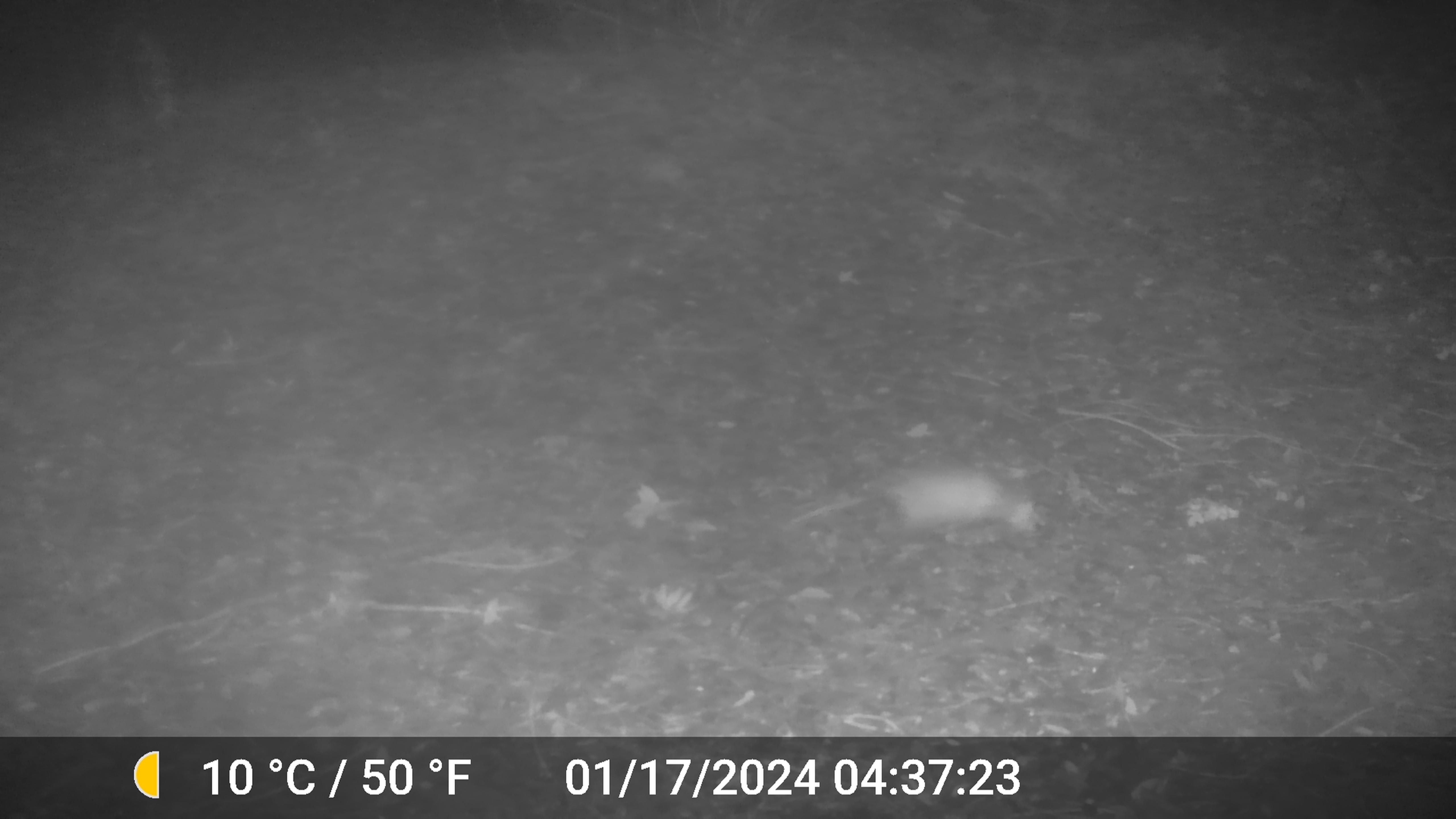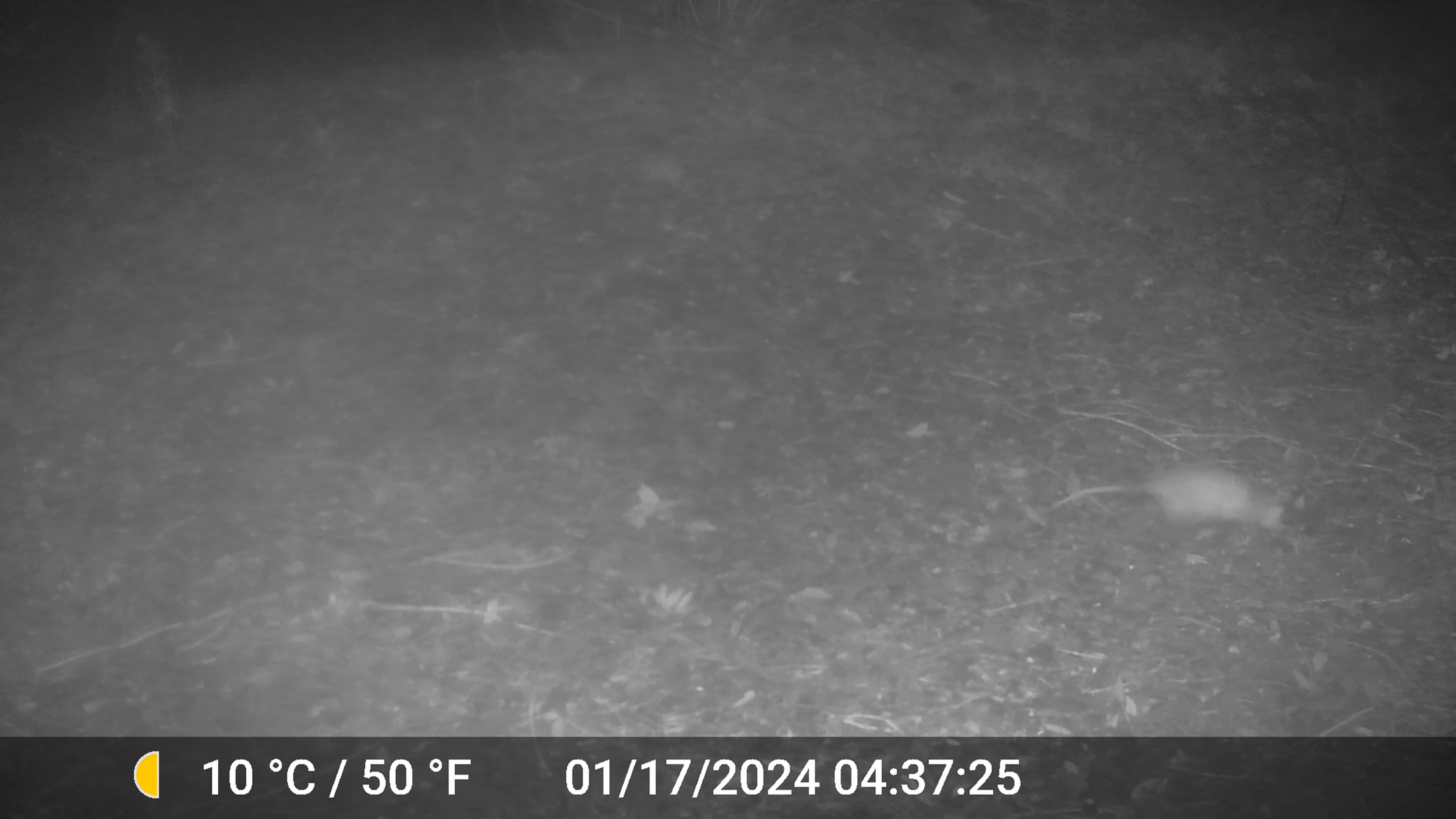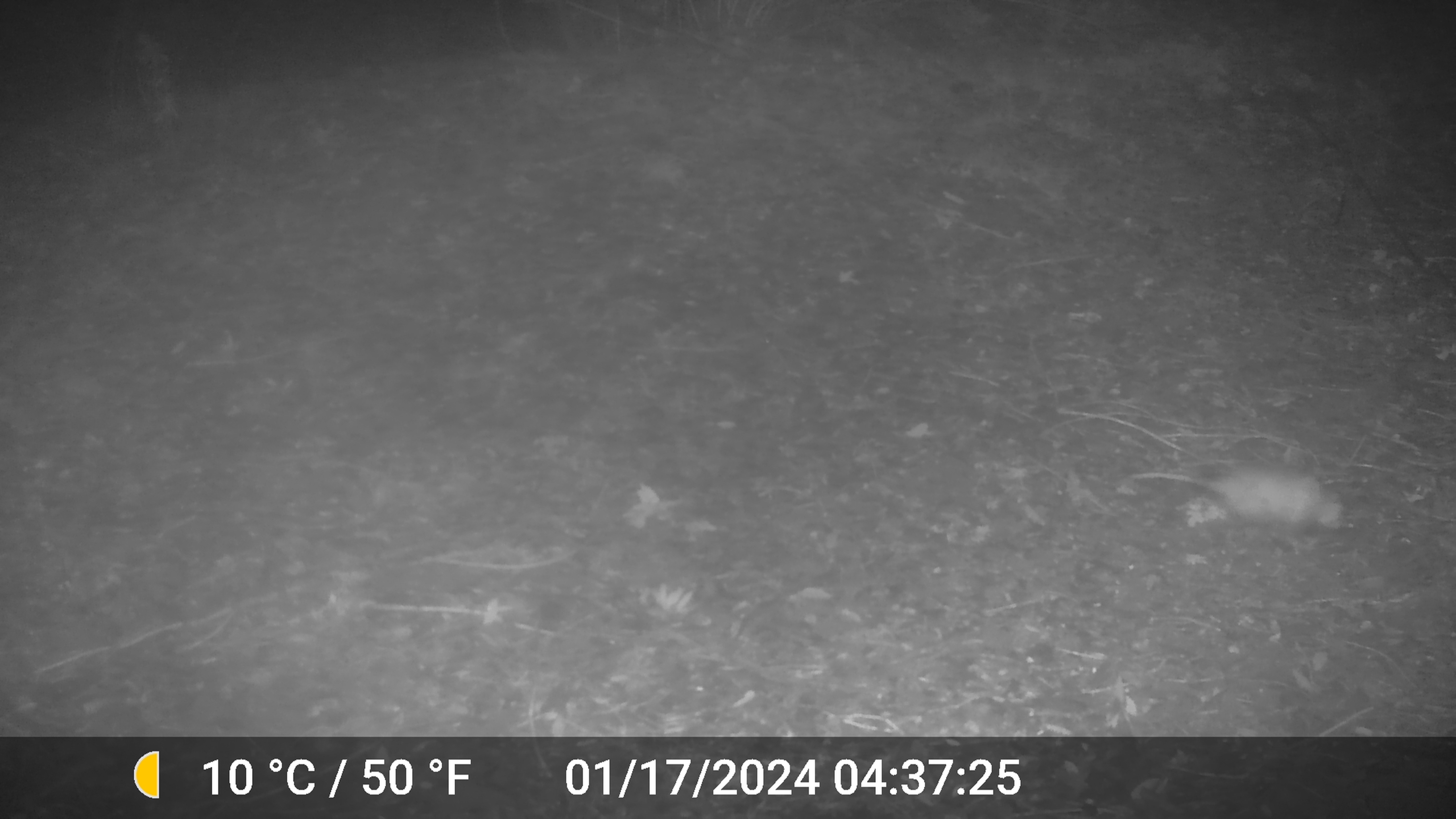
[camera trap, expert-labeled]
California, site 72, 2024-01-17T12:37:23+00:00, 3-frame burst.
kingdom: Animalia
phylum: Chordata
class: Mammalia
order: Didelphimorphia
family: Didelphidae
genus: Didelphis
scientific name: Didelphis virginiana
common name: virginia opossum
Virginia opossum (Didelphis virginiana).